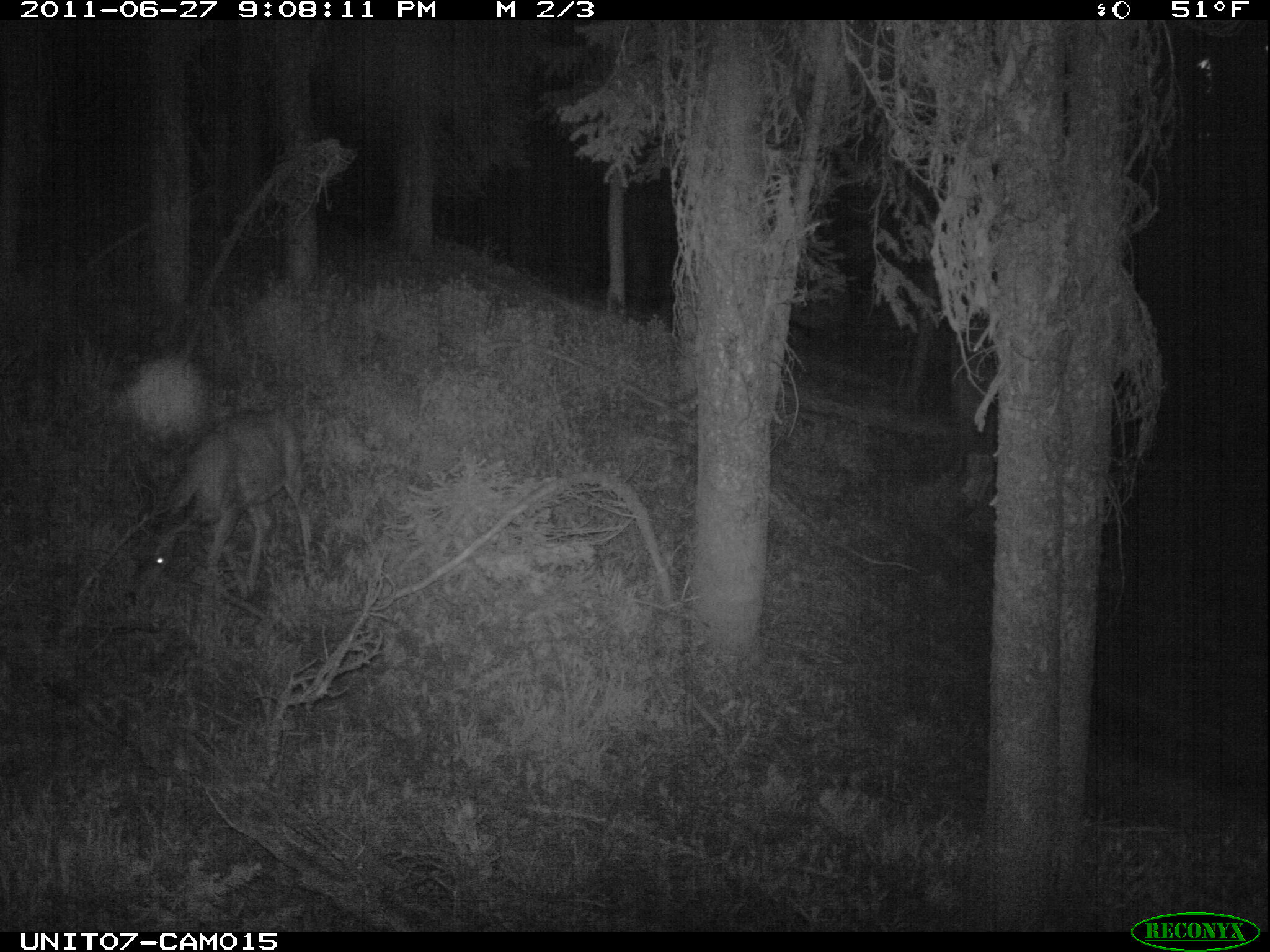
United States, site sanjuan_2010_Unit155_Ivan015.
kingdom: Animalia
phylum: Chordata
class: Mammalia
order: Artiodactyla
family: Cervidae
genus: Odocoileus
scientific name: Odocoileus hemionus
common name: mule deer